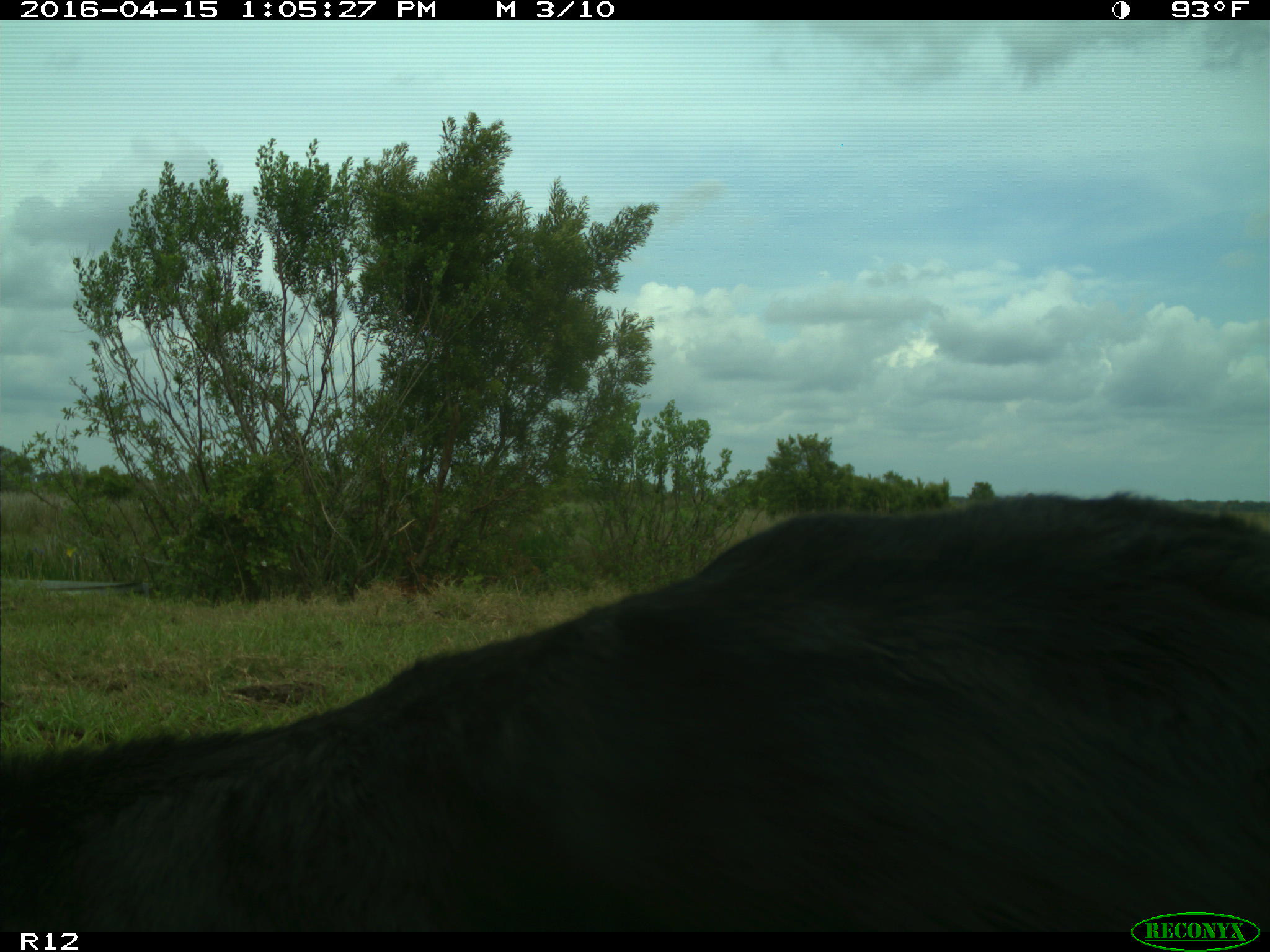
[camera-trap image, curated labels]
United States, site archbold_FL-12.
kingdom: Animalia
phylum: Chordata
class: Mammalia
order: Artiodactyla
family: Bovidae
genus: Bos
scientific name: Bos taurus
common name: domestic cow